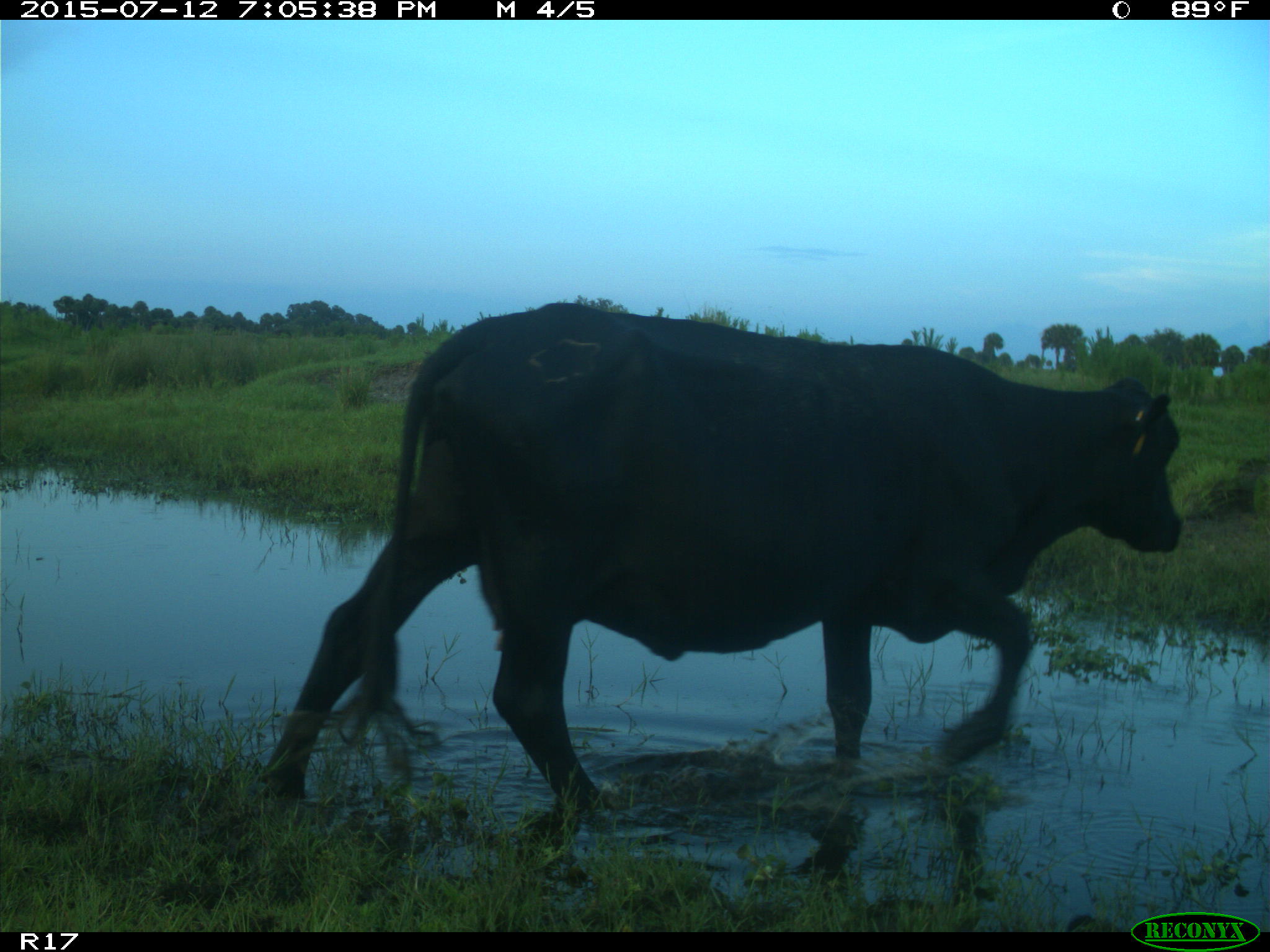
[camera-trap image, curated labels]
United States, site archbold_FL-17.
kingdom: Animalia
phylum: Chordata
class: Mammalia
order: Artiodactyla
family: Bovidae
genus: Bos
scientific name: Bos taurus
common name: domestic cow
Bos taurus (domestic cow).